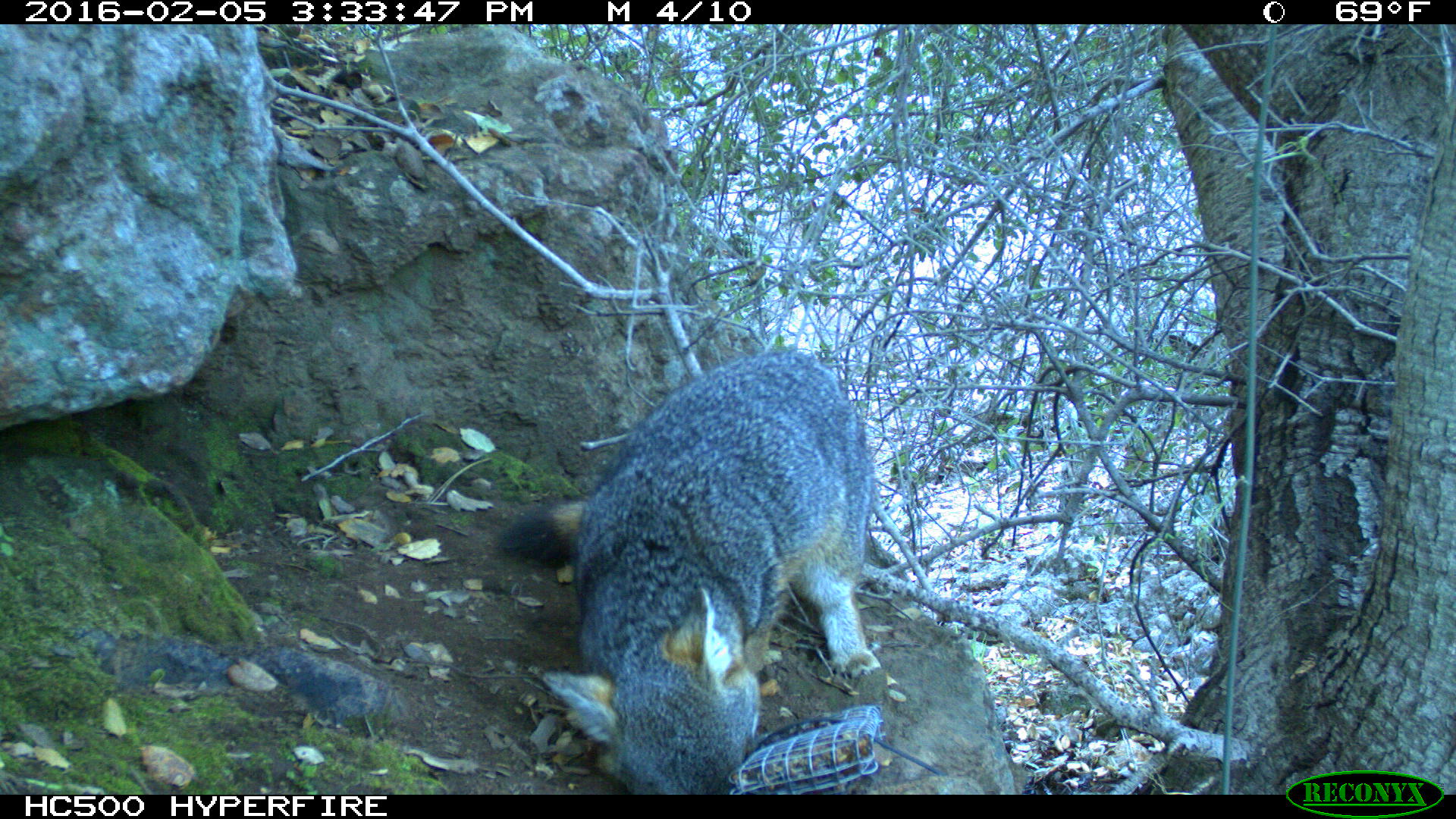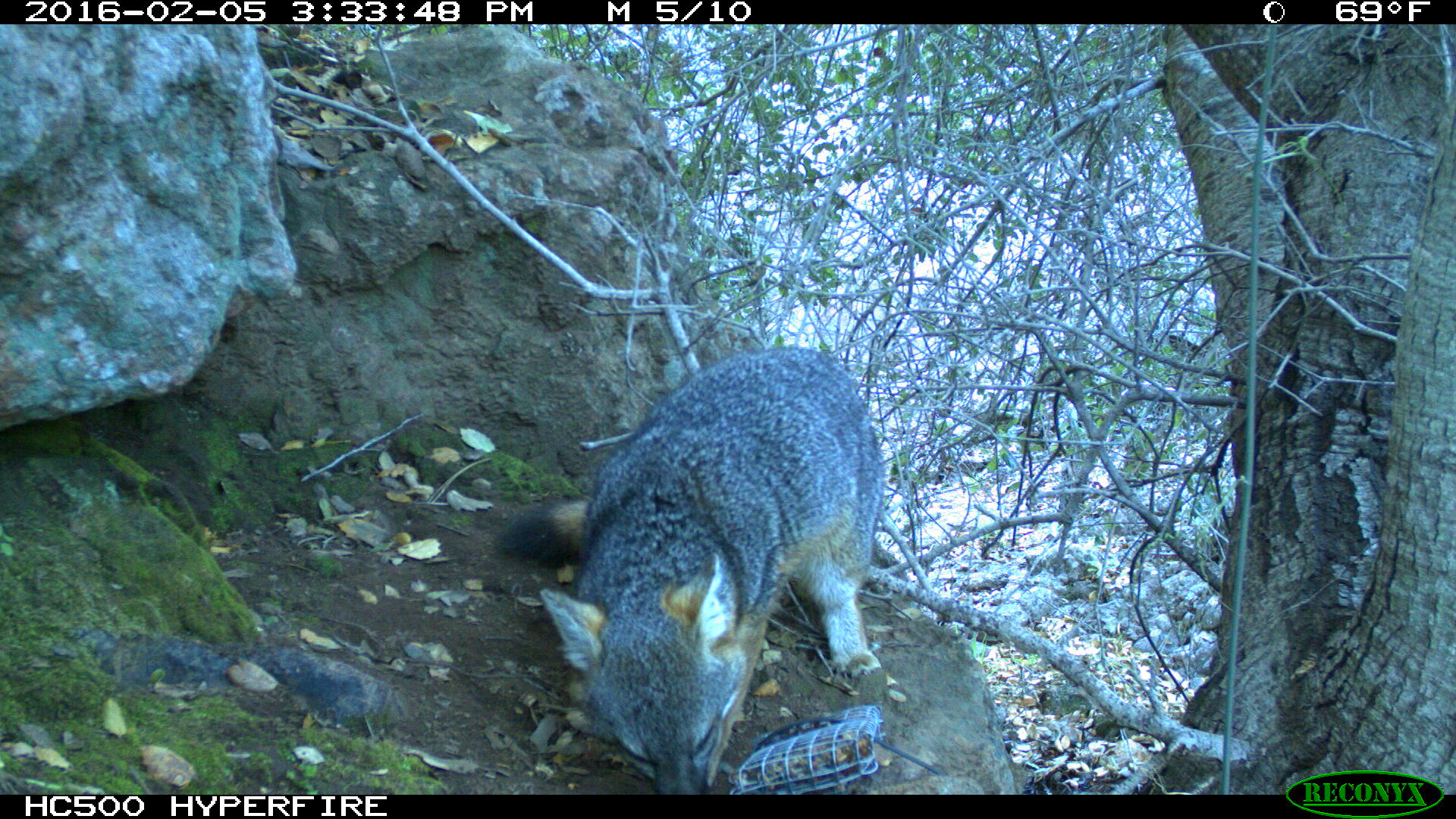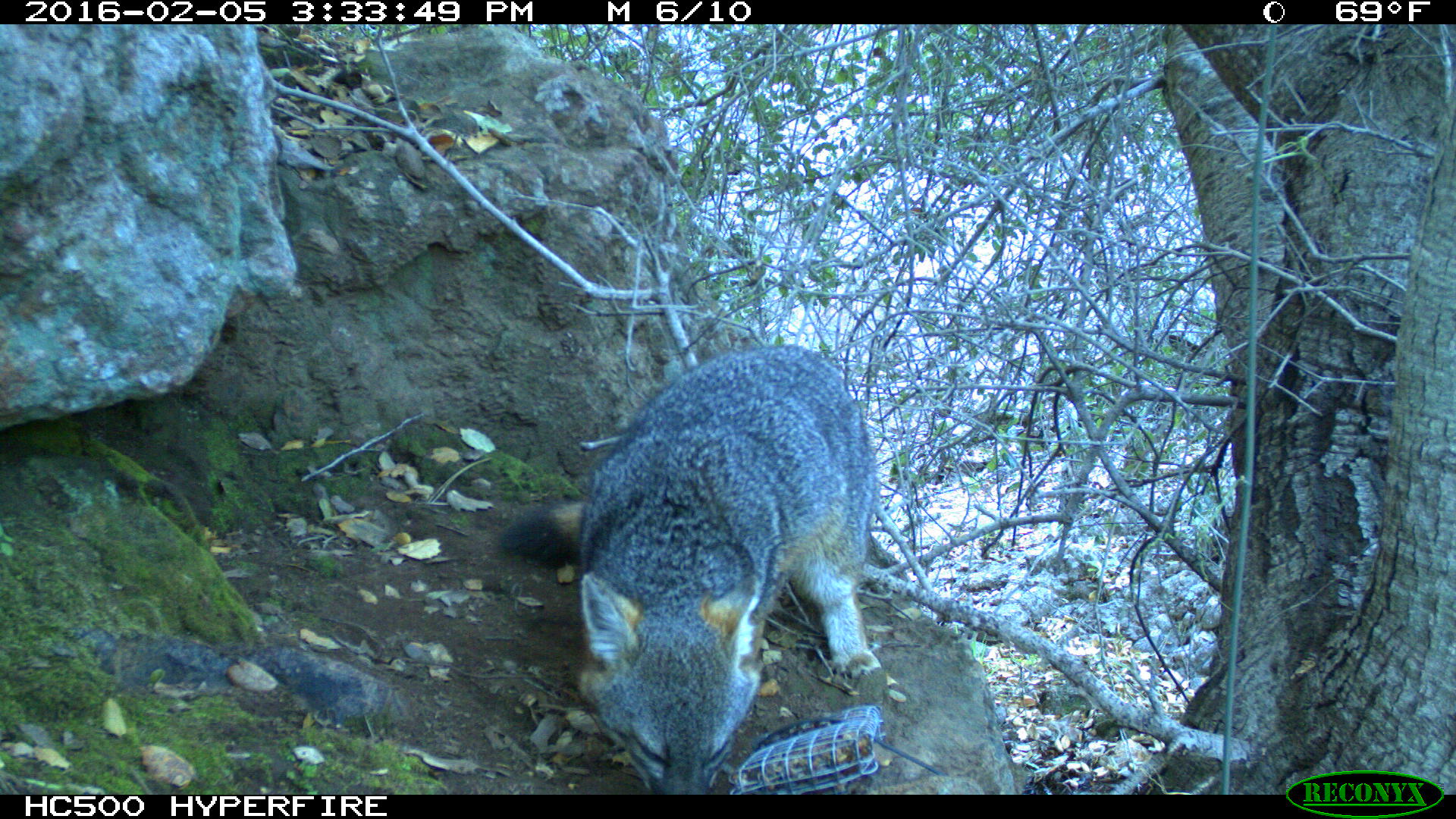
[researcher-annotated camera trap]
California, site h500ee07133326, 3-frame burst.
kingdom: Animalia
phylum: Chordata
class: Mammalia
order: Carnivora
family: Canidae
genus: Urocyon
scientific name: Urocyon littoralis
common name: island fox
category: fox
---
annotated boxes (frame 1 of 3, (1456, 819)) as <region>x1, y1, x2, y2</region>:
fox: <region>496, 350, 881, 794</region>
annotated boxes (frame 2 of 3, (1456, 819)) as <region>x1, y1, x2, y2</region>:
fox: <region>500, 345, 884, 794</region>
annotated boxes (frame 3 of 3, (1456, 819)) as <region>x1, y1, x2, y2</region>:
fox: <region>499, 342, 877, 795</region>